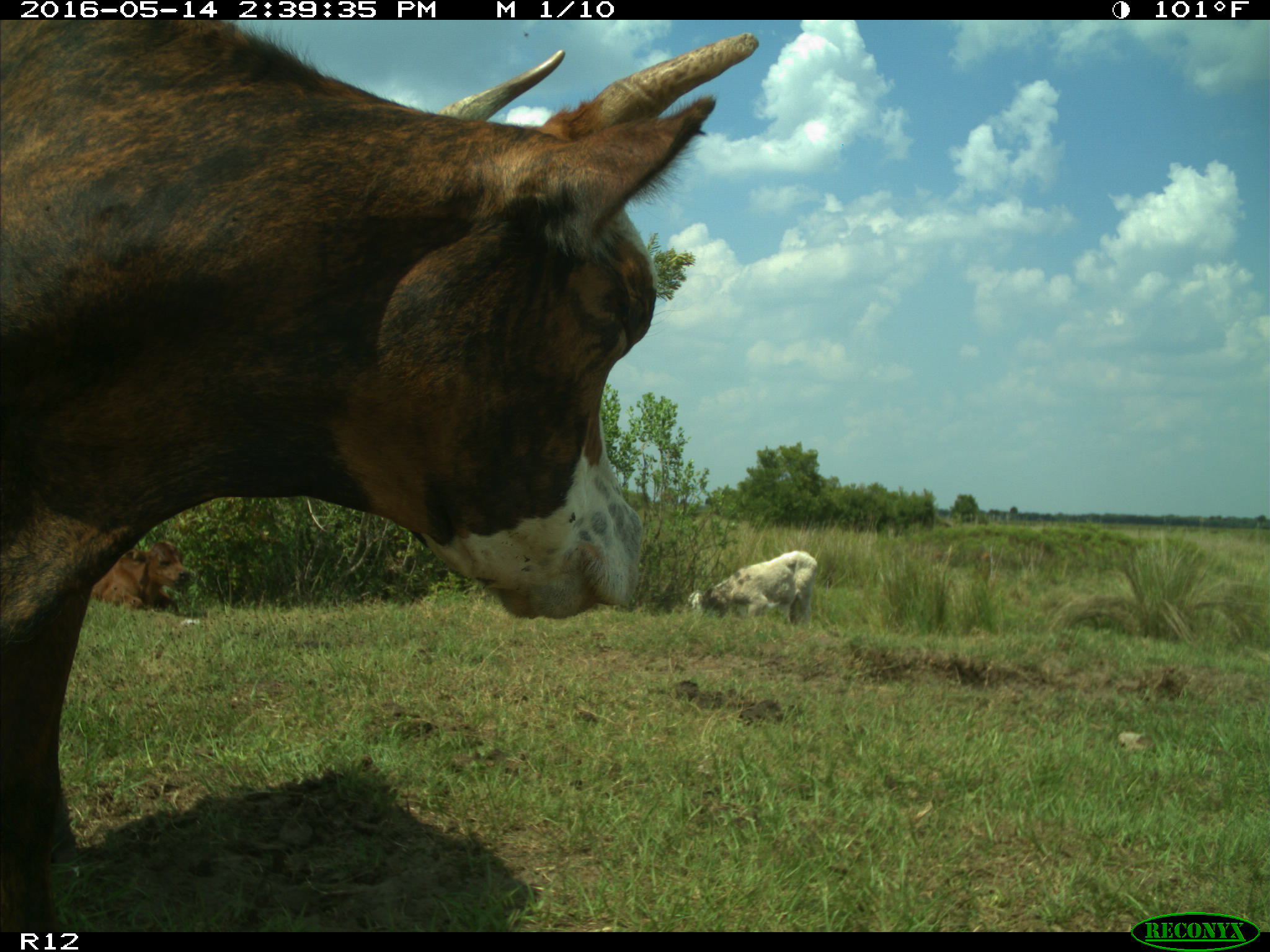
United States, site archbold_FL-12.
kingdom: Animalia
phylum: Chordata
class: Mammalia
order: Artiodactyla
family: Bovidae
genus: Bos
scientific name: Bos taurus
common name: domestic cow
Bos taurus (domestic cow).